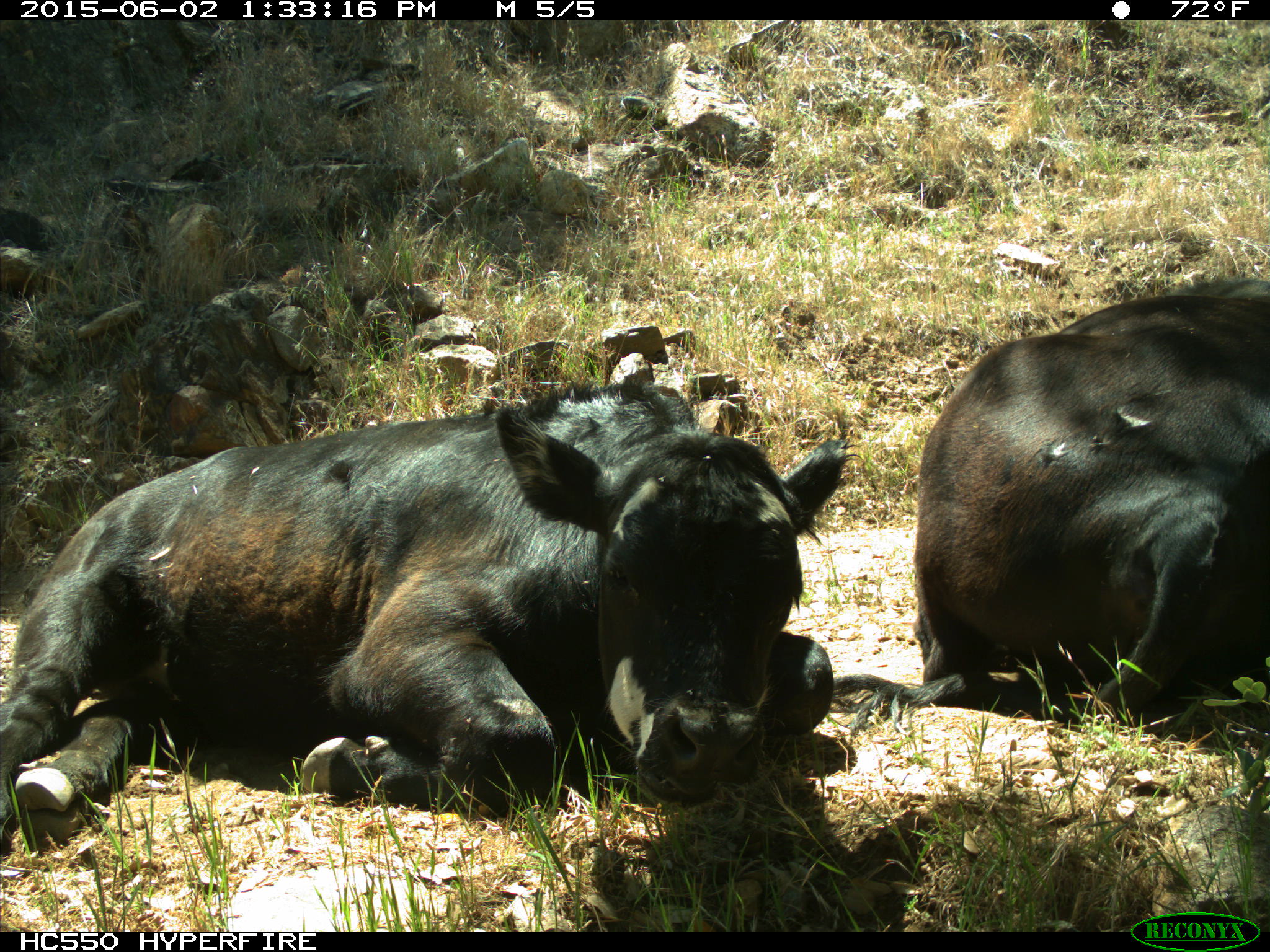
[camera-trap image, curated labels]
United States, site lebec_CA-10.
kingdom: Animalia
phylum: Chordata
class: Mammalia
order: Artiodactyla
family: Bovidae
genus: Bos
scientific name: Bos taurus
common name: domestic cow